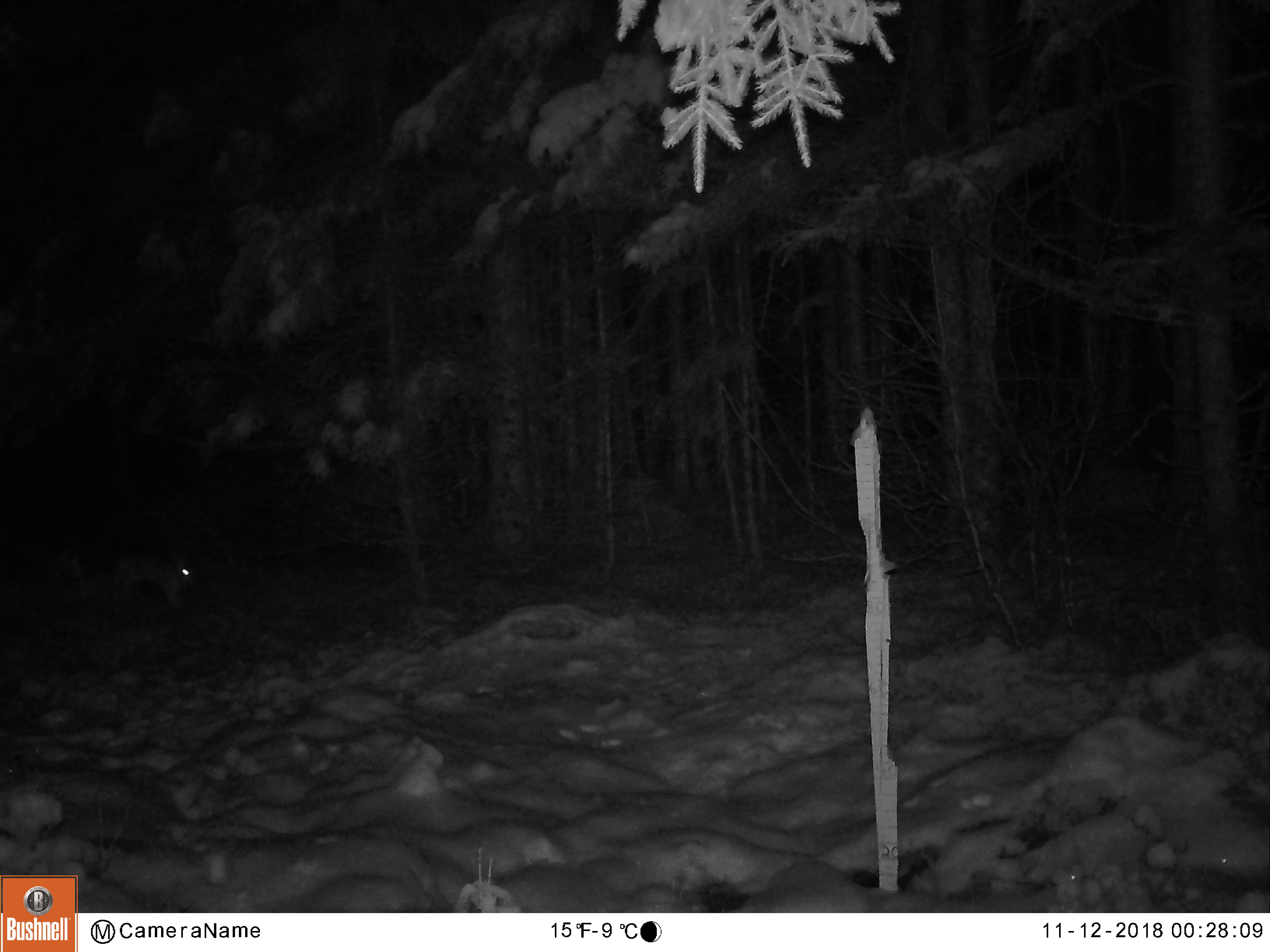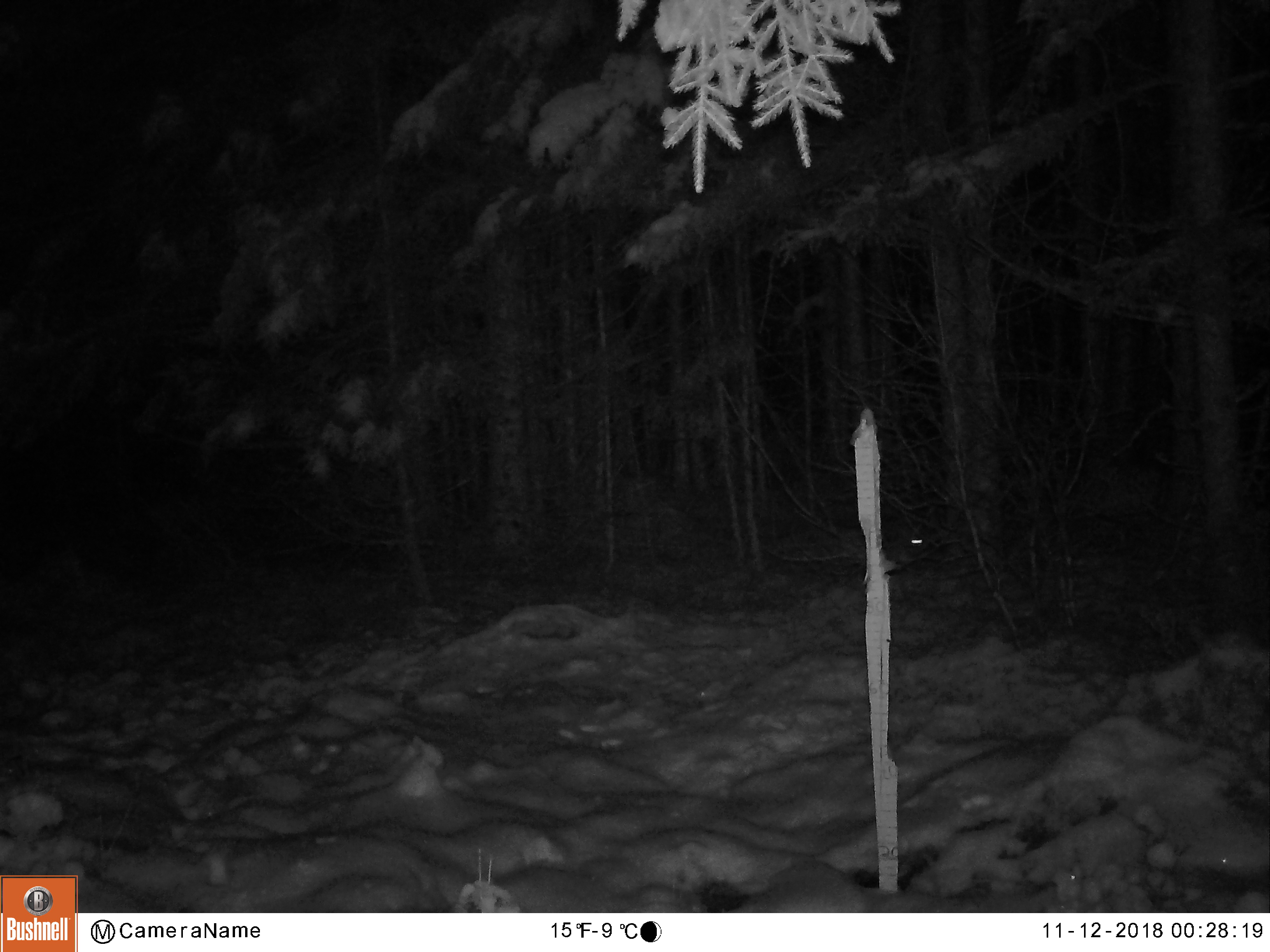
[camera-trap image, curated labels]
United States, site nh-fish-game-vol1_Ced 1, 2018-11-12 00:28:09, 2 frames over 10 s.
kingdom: Animalia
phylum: Chordata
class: Mammalia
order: Lagomorpha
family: Leporidae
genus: Lepus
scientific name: Lepus americanus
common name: snowshoe hare